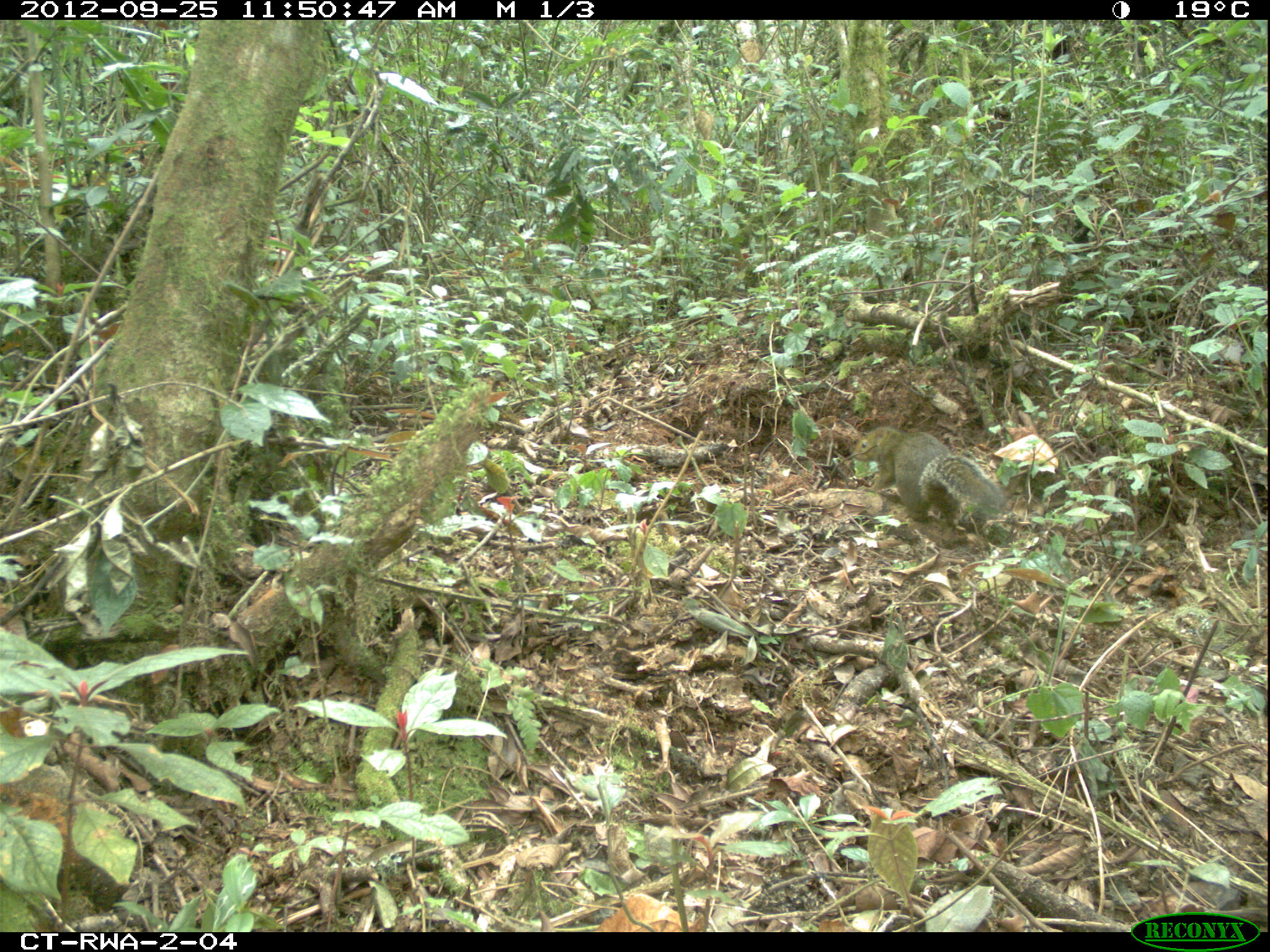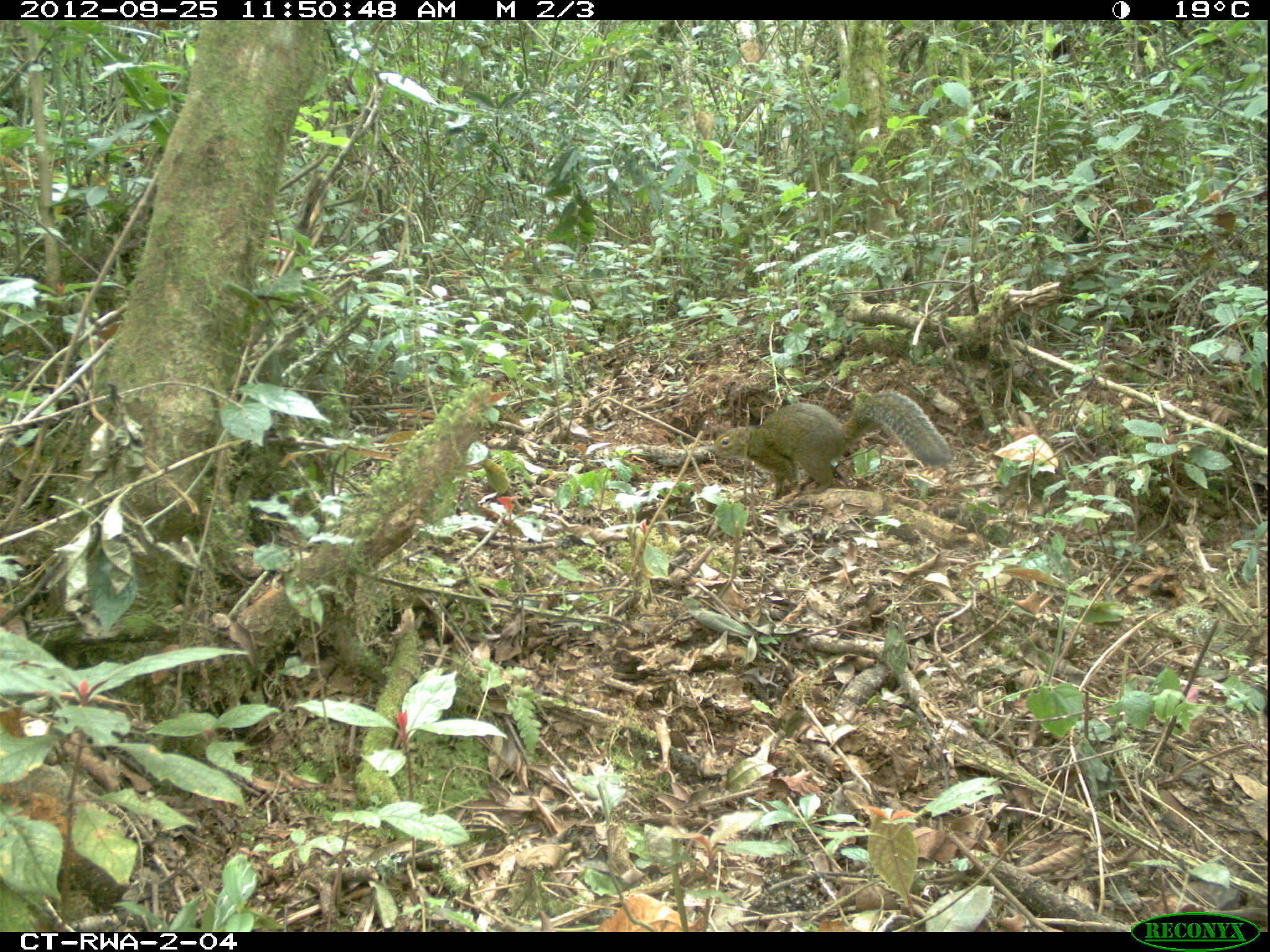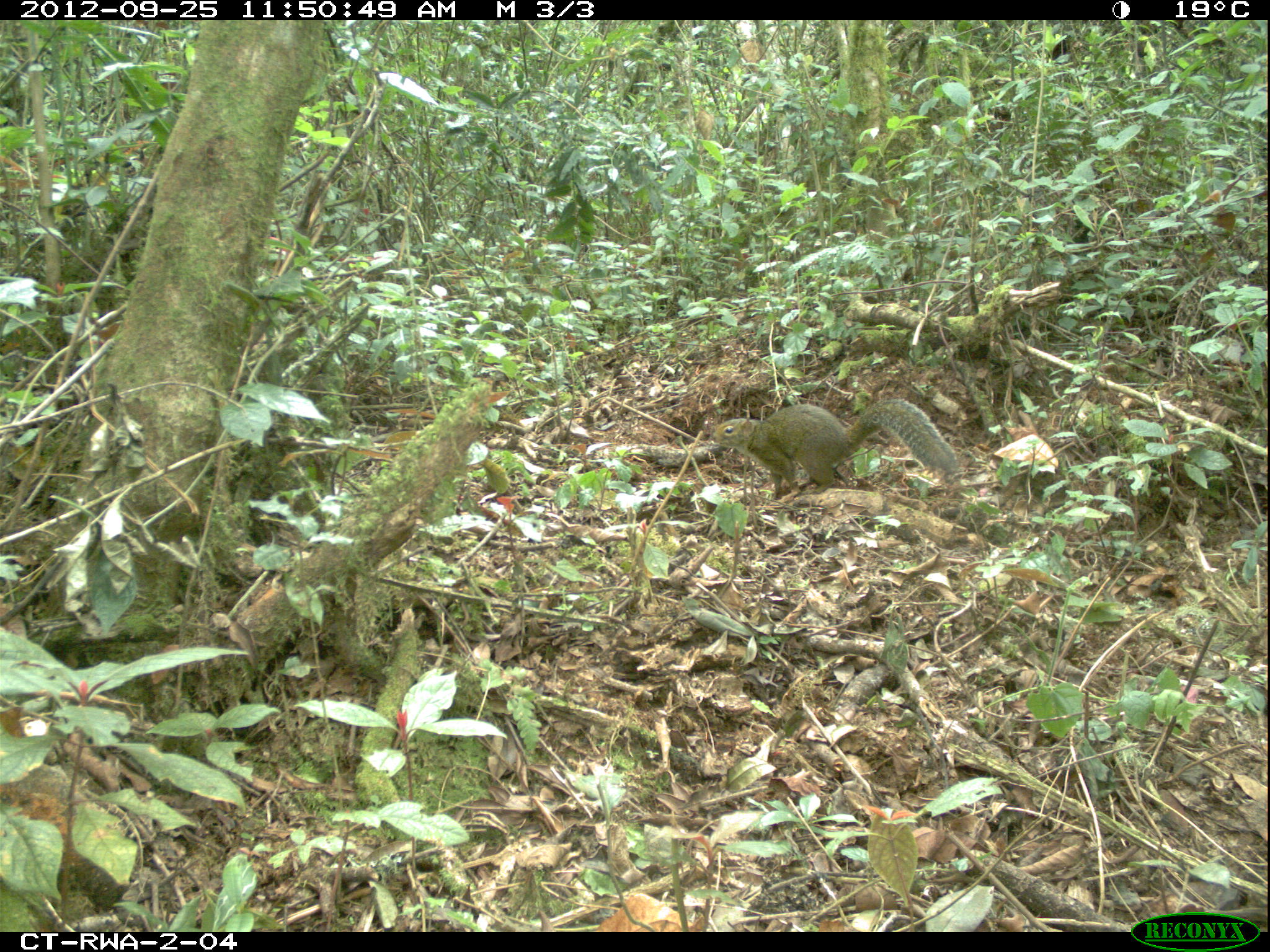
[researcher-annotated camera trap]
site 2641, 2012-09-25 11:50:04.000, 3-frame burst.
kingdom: Animalia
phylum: Chordata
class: Mammalia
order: Rodentia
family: Sciuridae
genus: Funisciurus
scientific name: Funisciurus carruthersi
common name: carruther's mountain squirrel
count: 1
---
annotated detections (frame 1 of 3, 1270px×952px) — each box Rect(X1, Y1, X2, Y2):
funisciurus carruthersi: Rect(853, 426, 1005, 528)